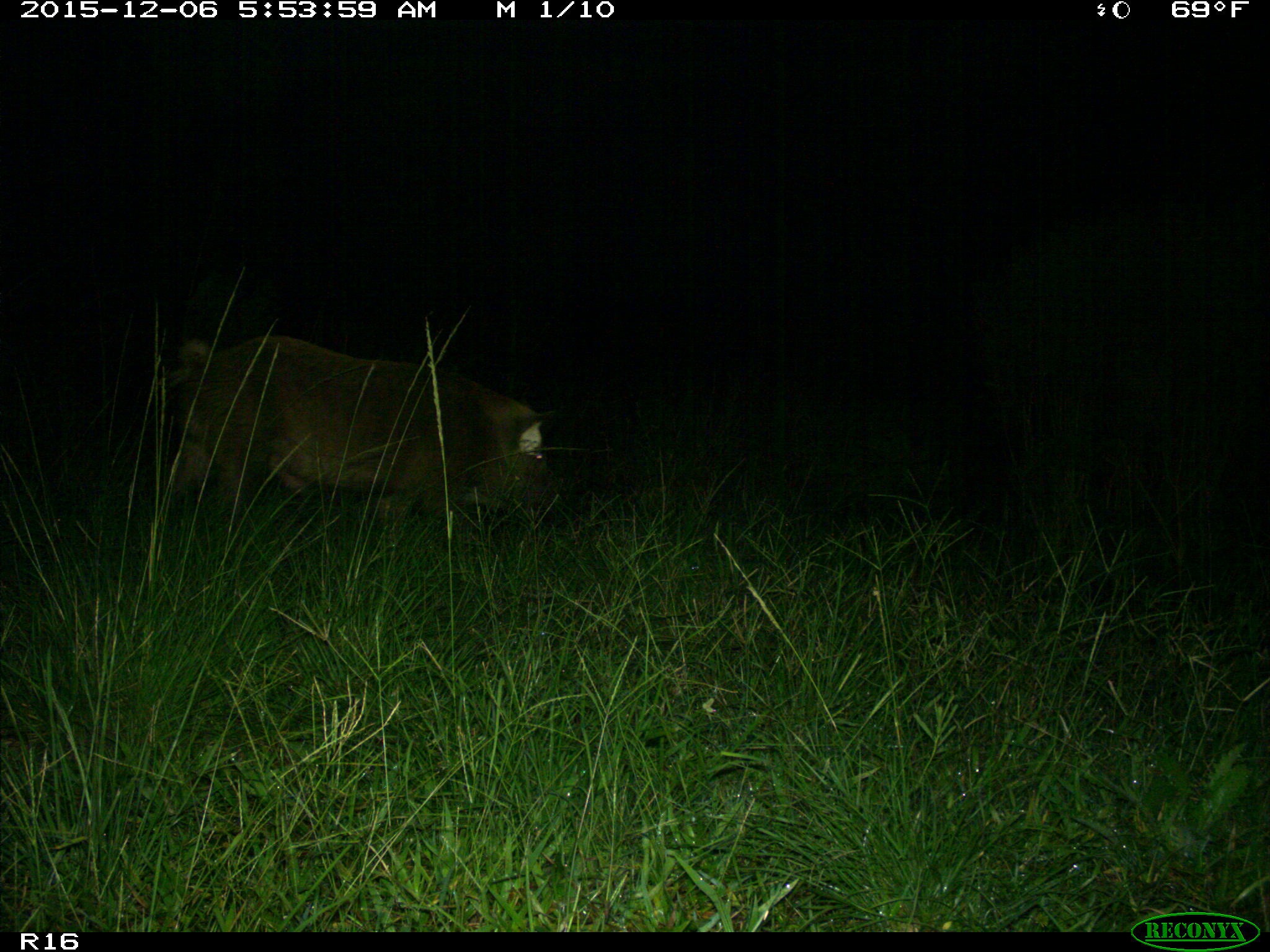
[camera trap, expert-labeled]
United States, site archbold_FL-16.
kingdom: Animalia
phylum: Chordata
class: Mammalia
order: Artiodactyla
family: Suidae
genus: Sus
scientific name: Sus scrofa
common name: wild boar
Sus scrofa (wild boar).